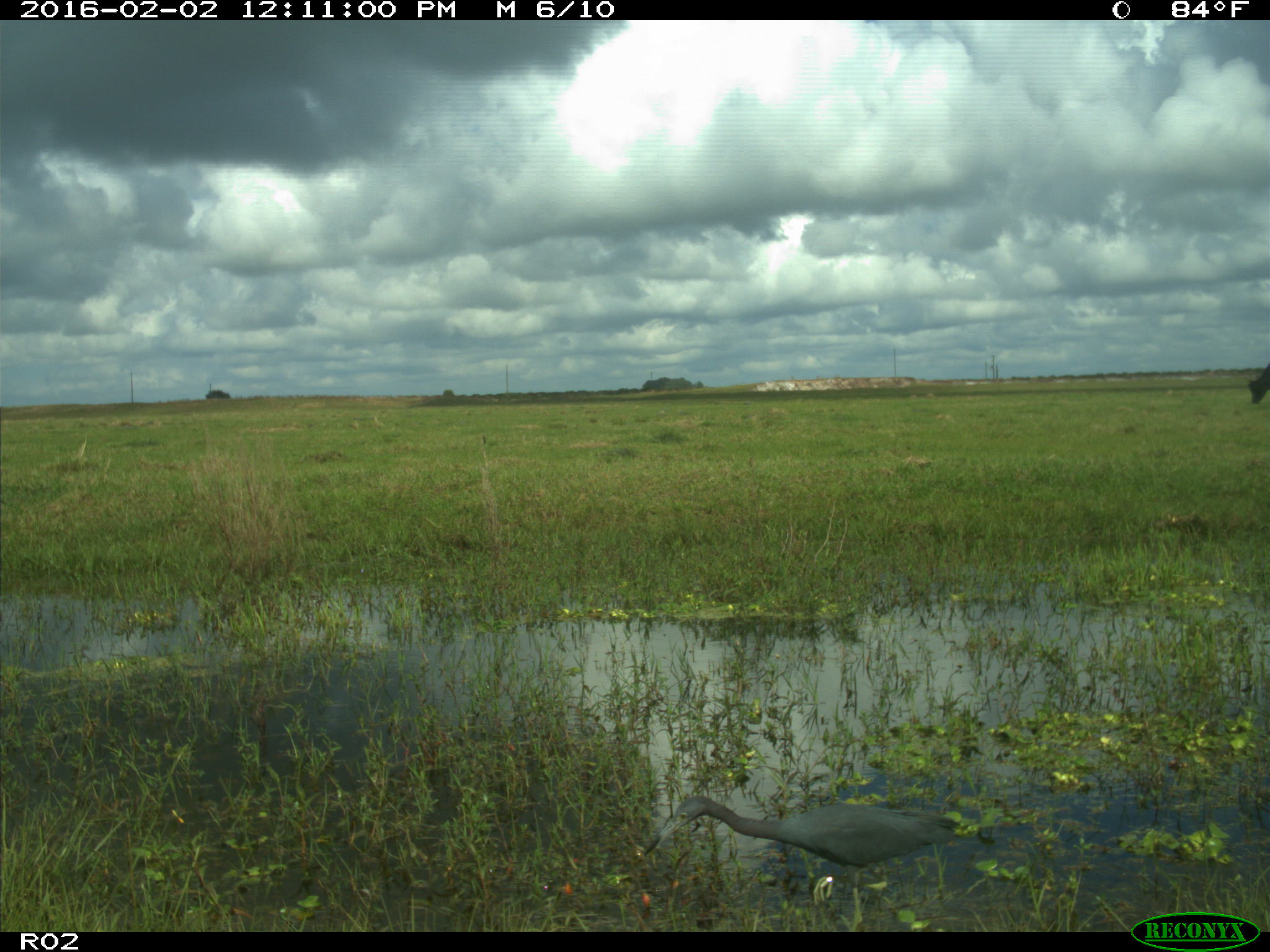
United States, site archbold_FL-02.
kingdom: Animalia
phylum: Chordata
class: Aves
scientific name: Aves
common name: birds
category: unidentified bird